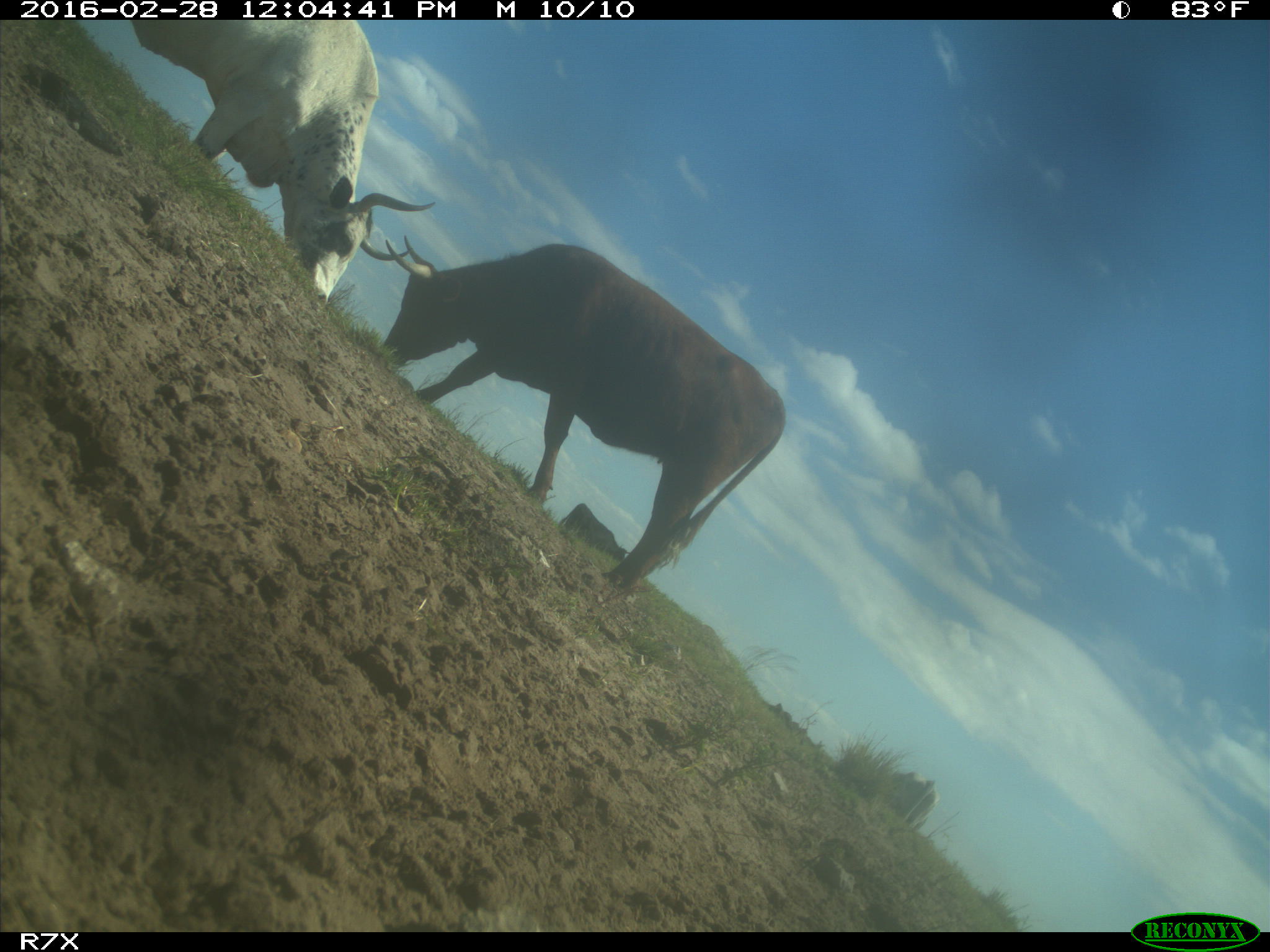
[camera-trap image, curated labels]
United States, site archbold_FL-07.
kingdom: Animalia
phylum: Chordata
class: Mammalia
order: Artiodactyla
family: Bovidae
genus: Bos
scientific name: Bos taurus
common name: domestic cow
Bos taurus (domestic cow).